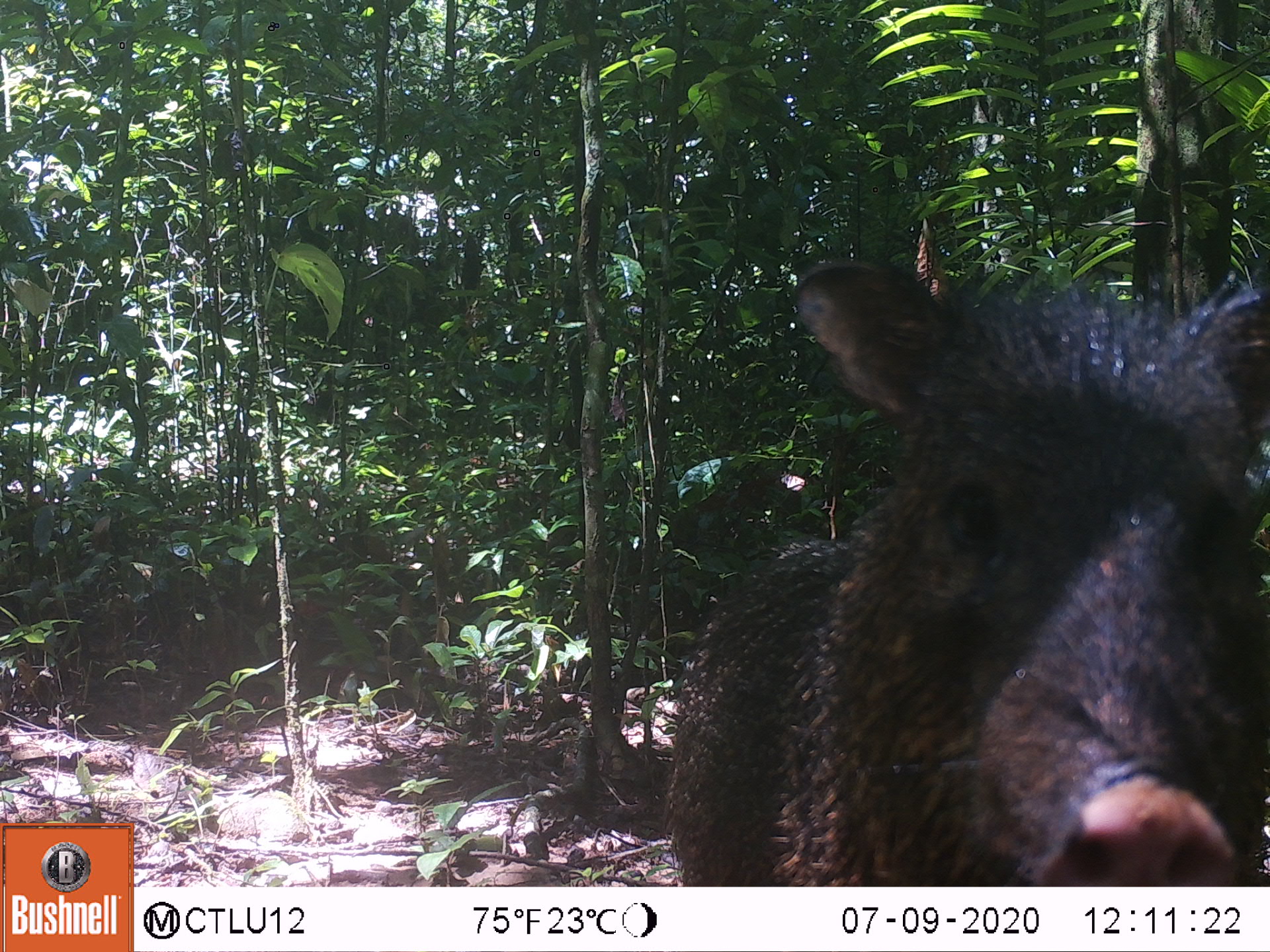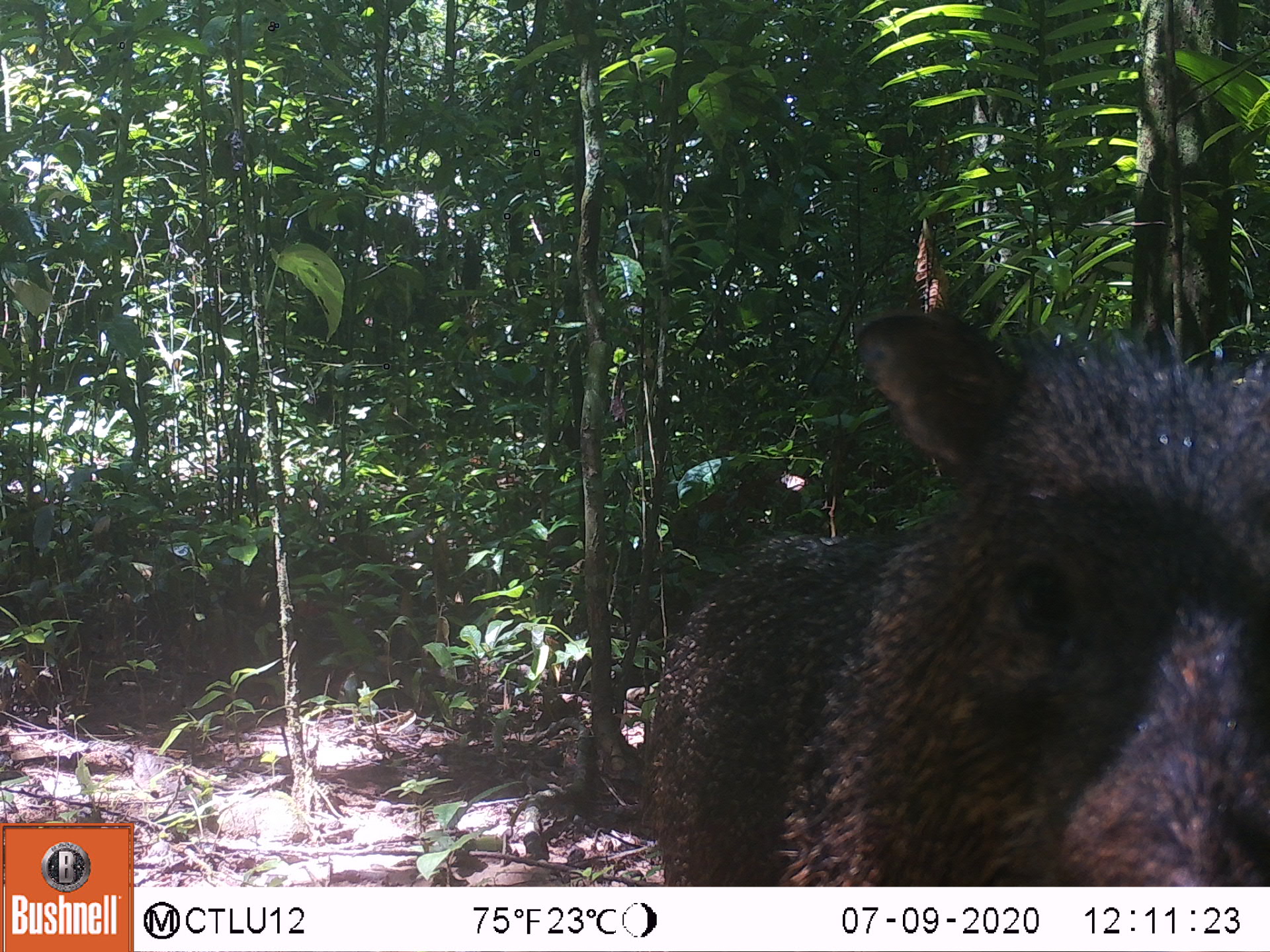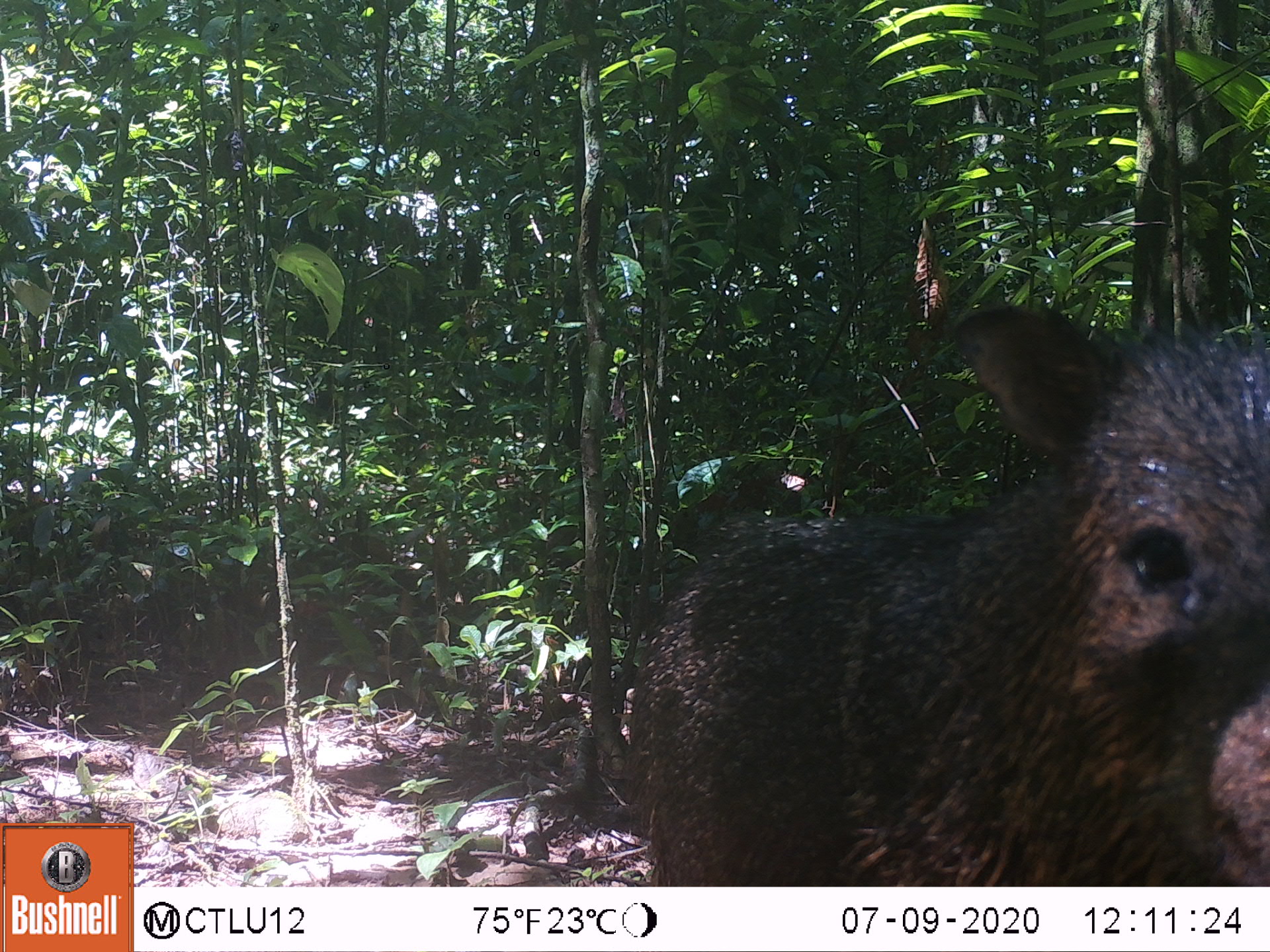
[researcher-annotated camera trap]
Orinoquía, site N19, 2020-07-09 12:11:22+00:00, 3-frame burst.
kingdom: Animalia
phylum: Chordata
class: Mammalia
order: Artiodactyla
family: Tayassuidae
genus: Pecari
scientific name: Pecari tajacu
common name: collared peccary